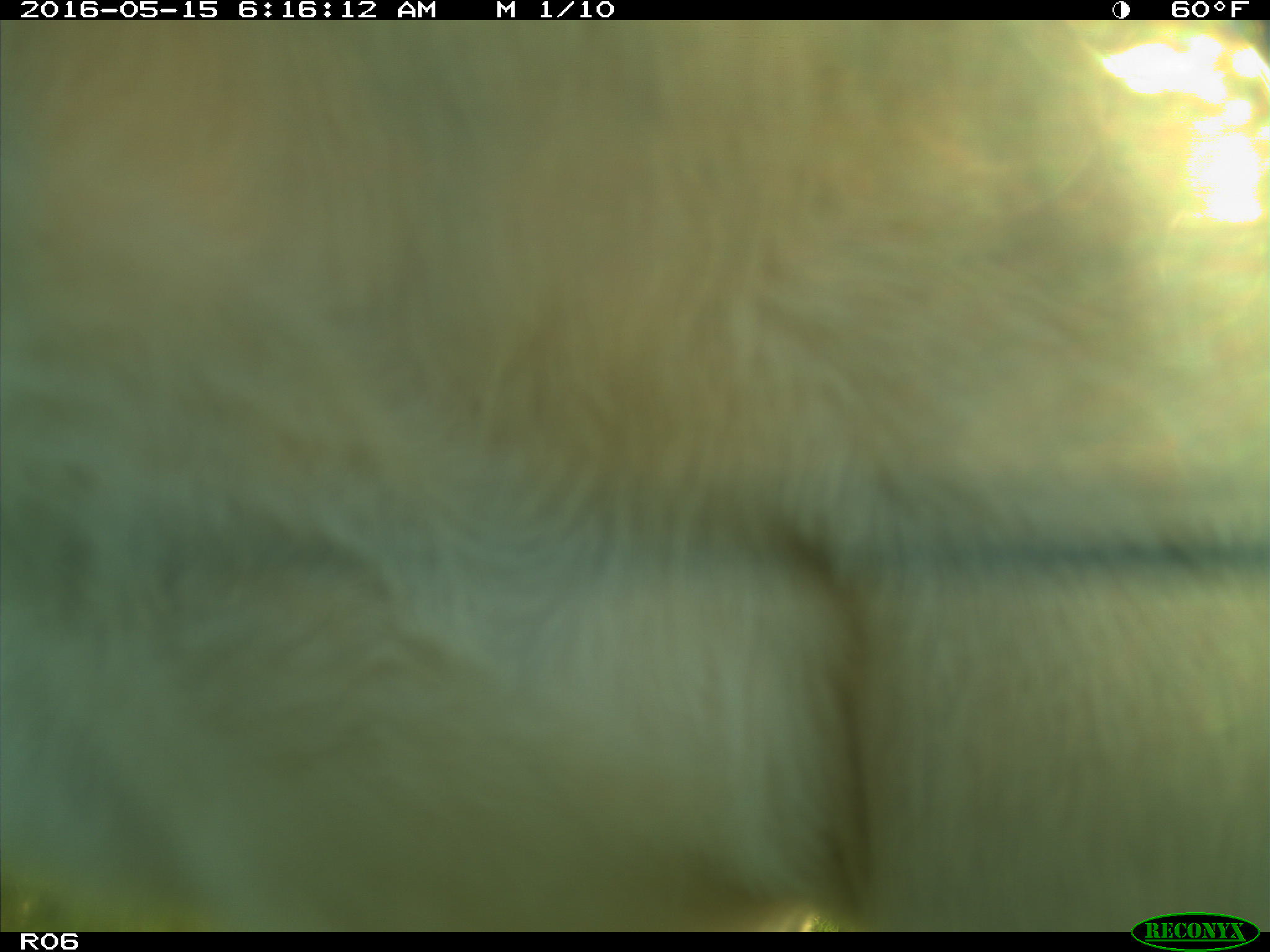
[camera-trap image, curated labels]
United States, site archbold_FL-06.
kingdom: Animalia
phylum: Chordata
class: Mammalia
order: Artiodactyla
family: Bovidae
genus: Bos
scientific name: Bos taurus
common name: domestic cow